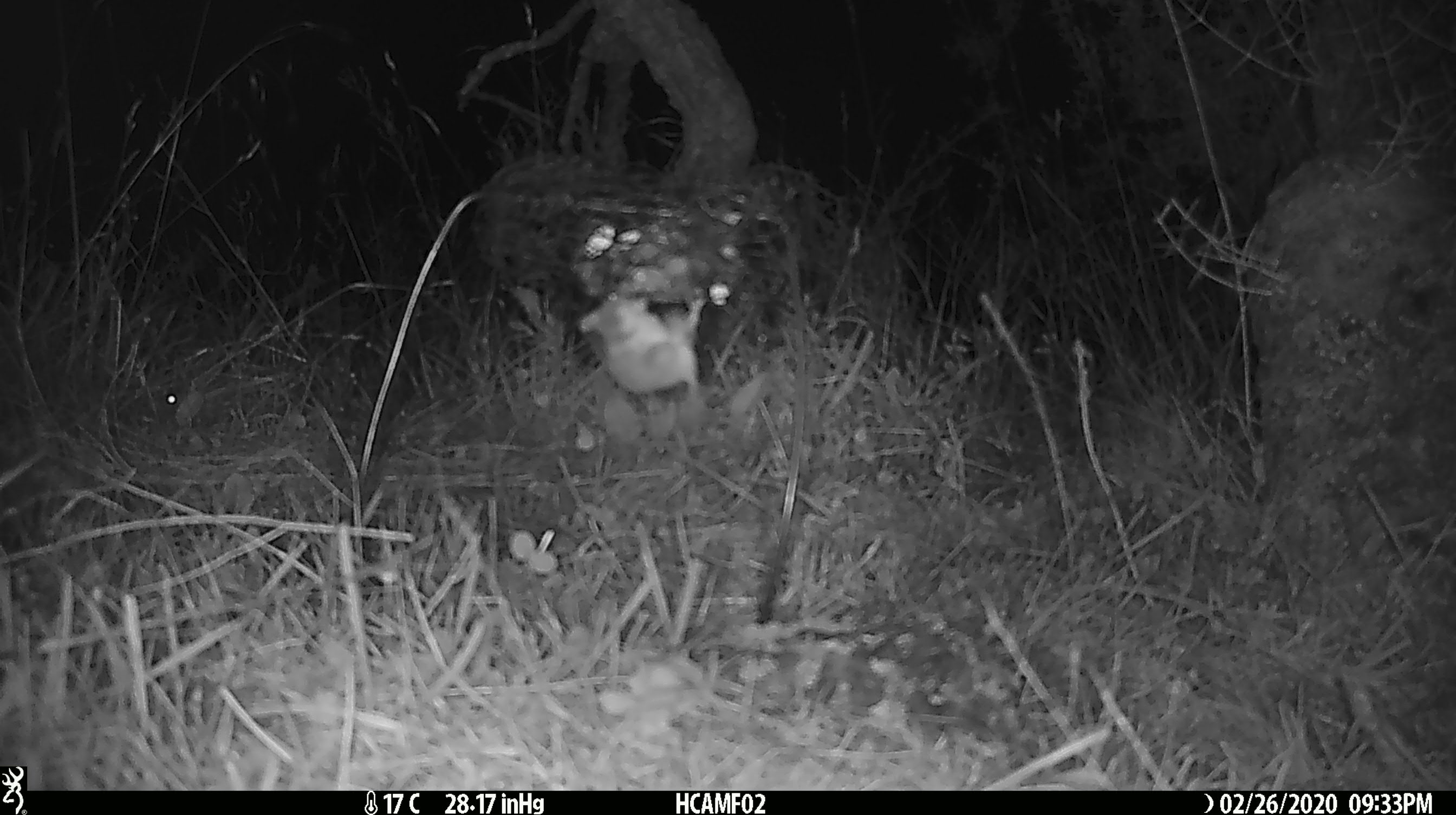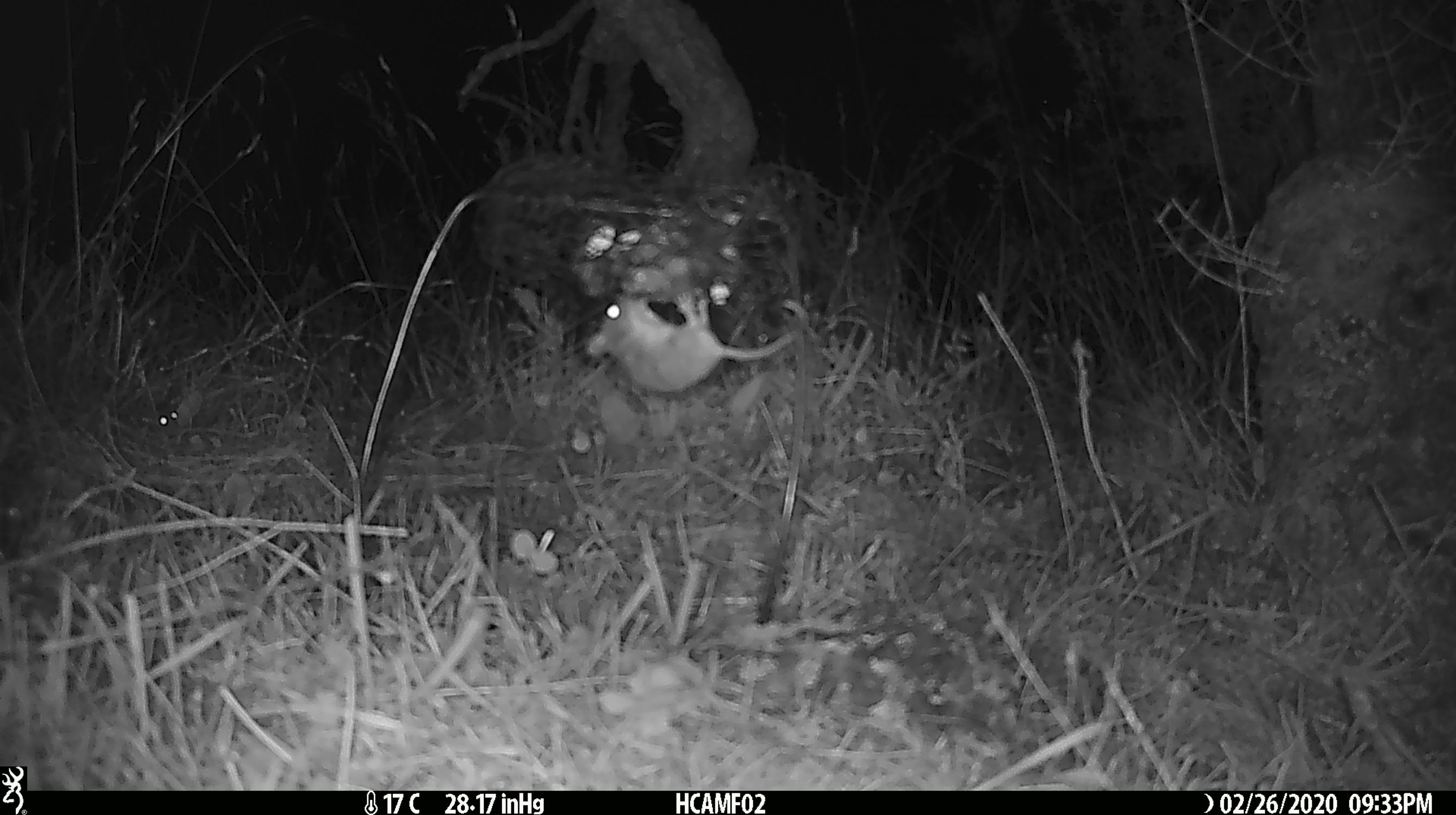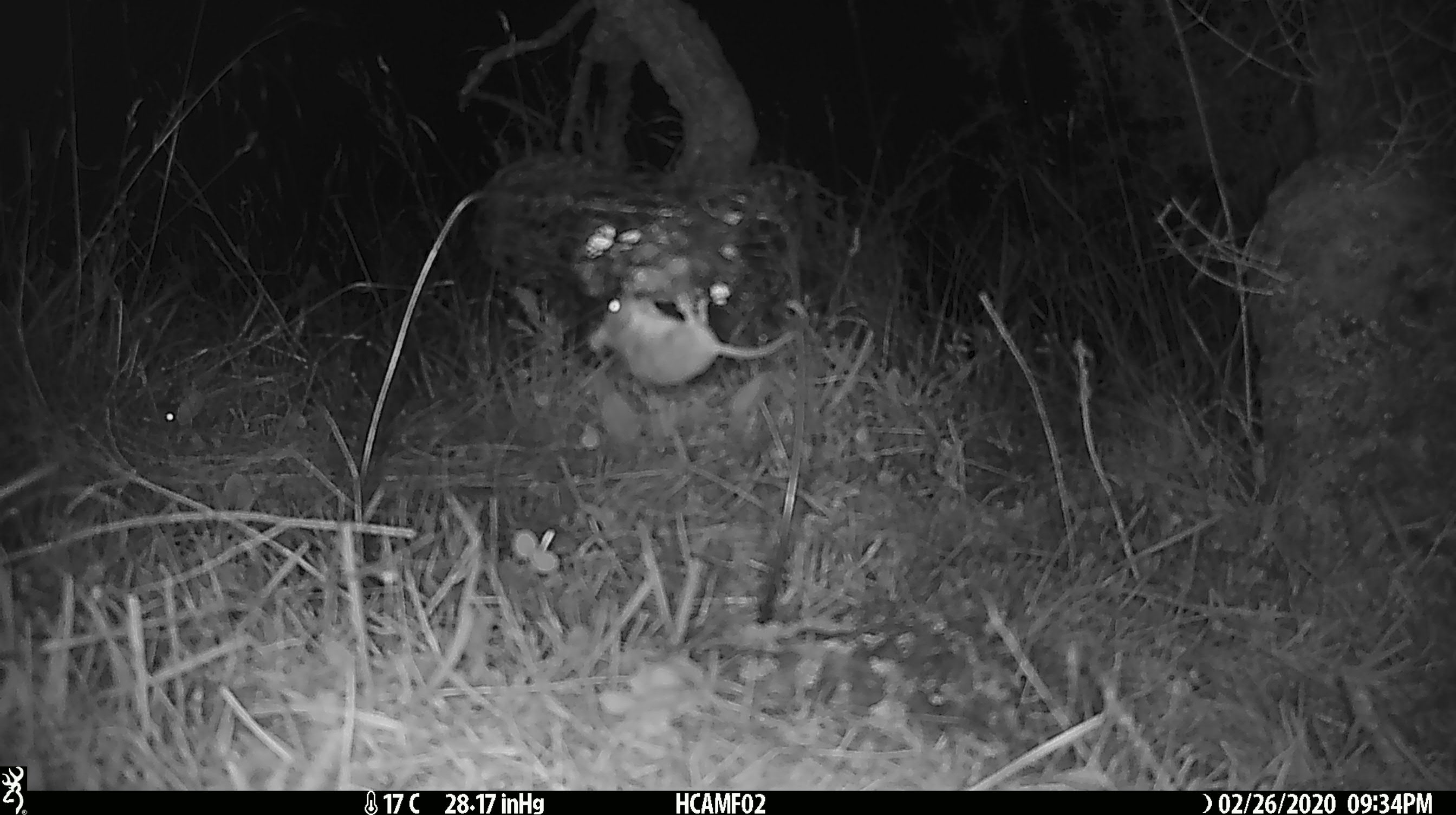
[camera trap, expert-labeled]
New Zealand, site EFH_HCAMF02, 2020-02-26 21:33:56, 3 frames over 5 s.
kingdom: Animalia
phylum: Chordata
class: Mammalia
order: Rodentia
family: Muridae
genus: Mus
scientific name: Mus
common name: mouse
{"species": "mouse (Mus)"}